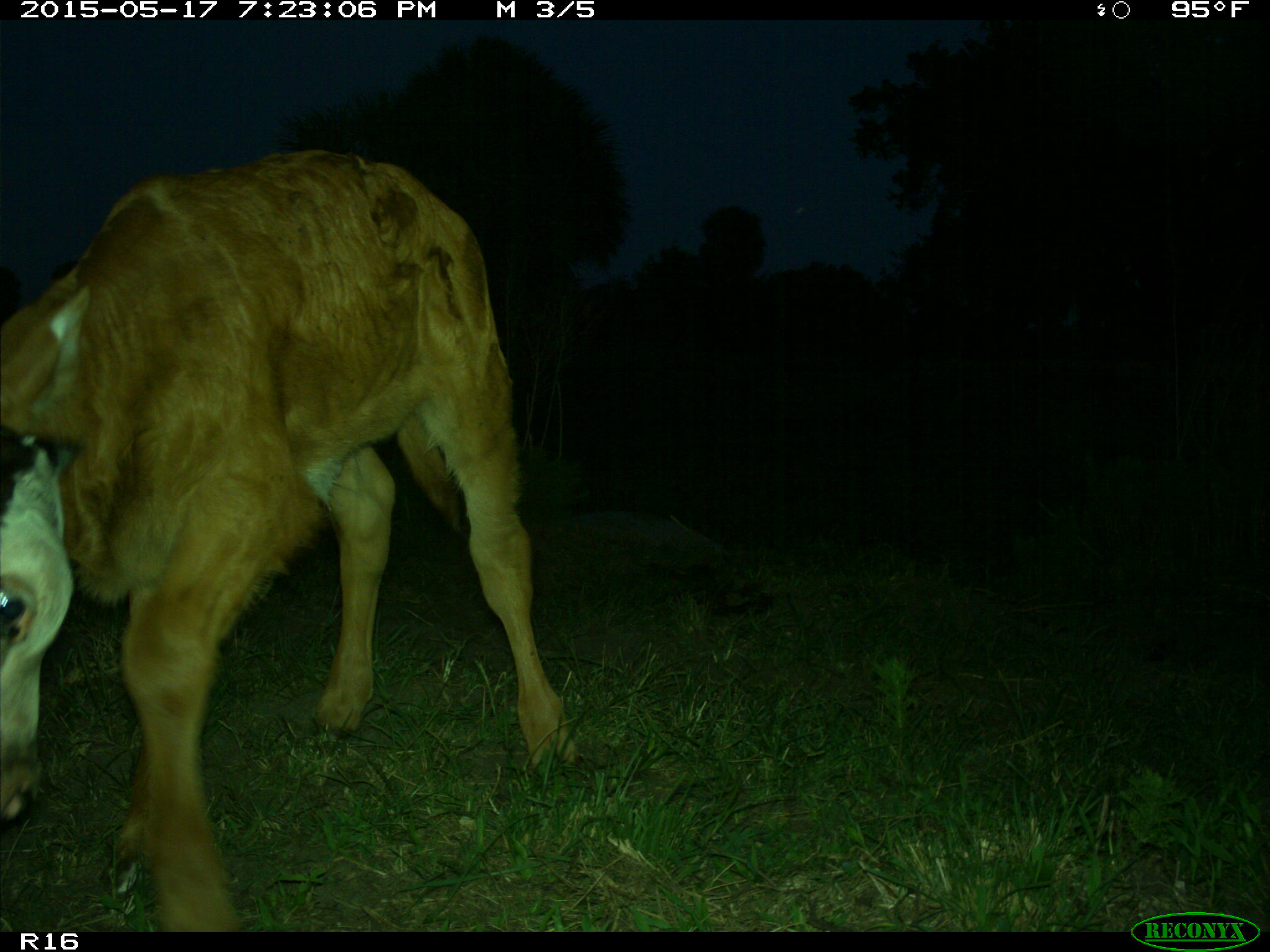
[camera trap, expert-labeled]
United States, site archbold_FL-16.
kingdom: Animalia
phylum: Chordata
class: Mammalia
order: Artiodactyla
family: Bovidae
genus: Bos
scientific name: Bos taurus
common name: domestic cow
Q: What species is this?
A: Bos taurus (domestic cow).